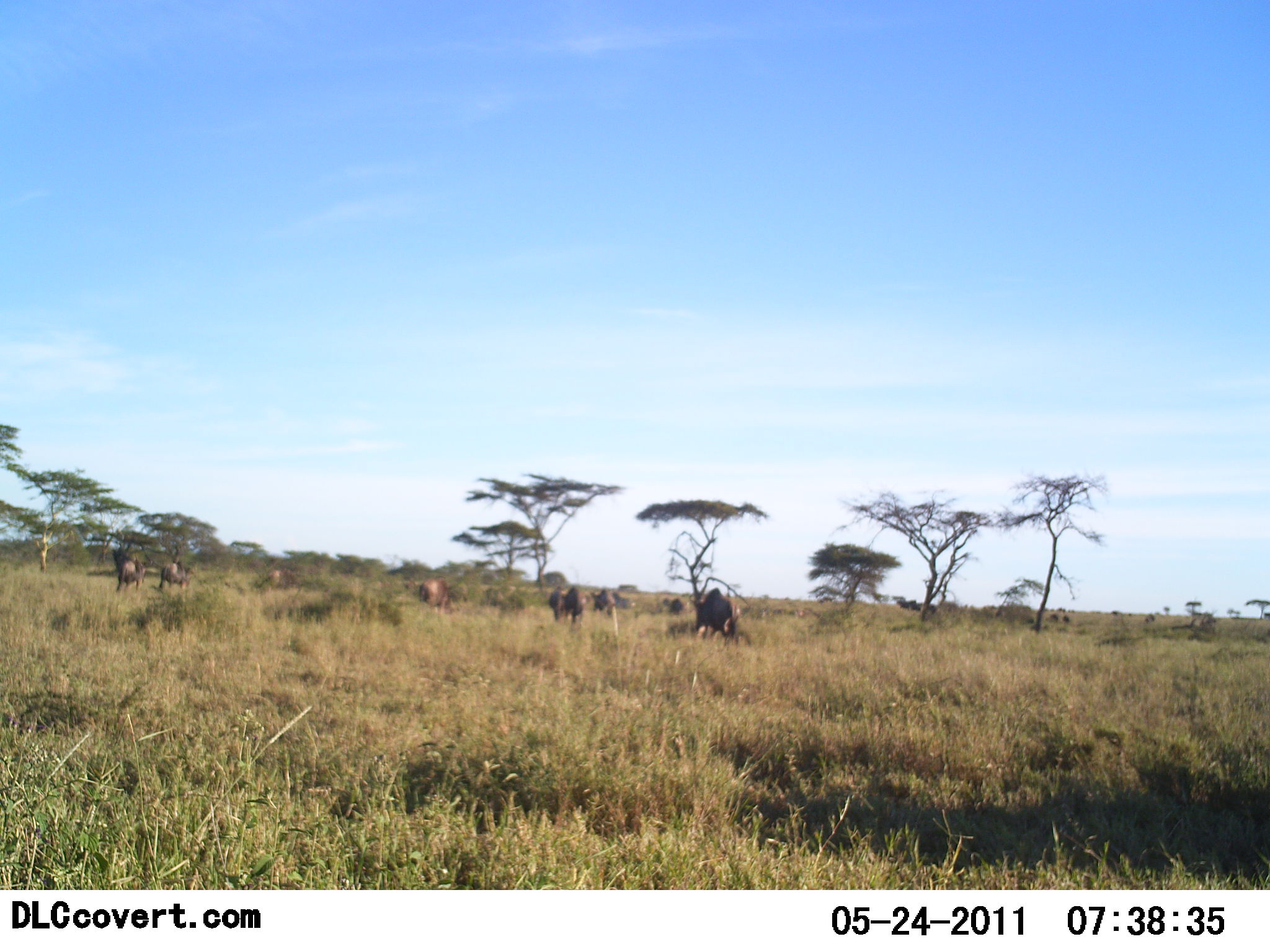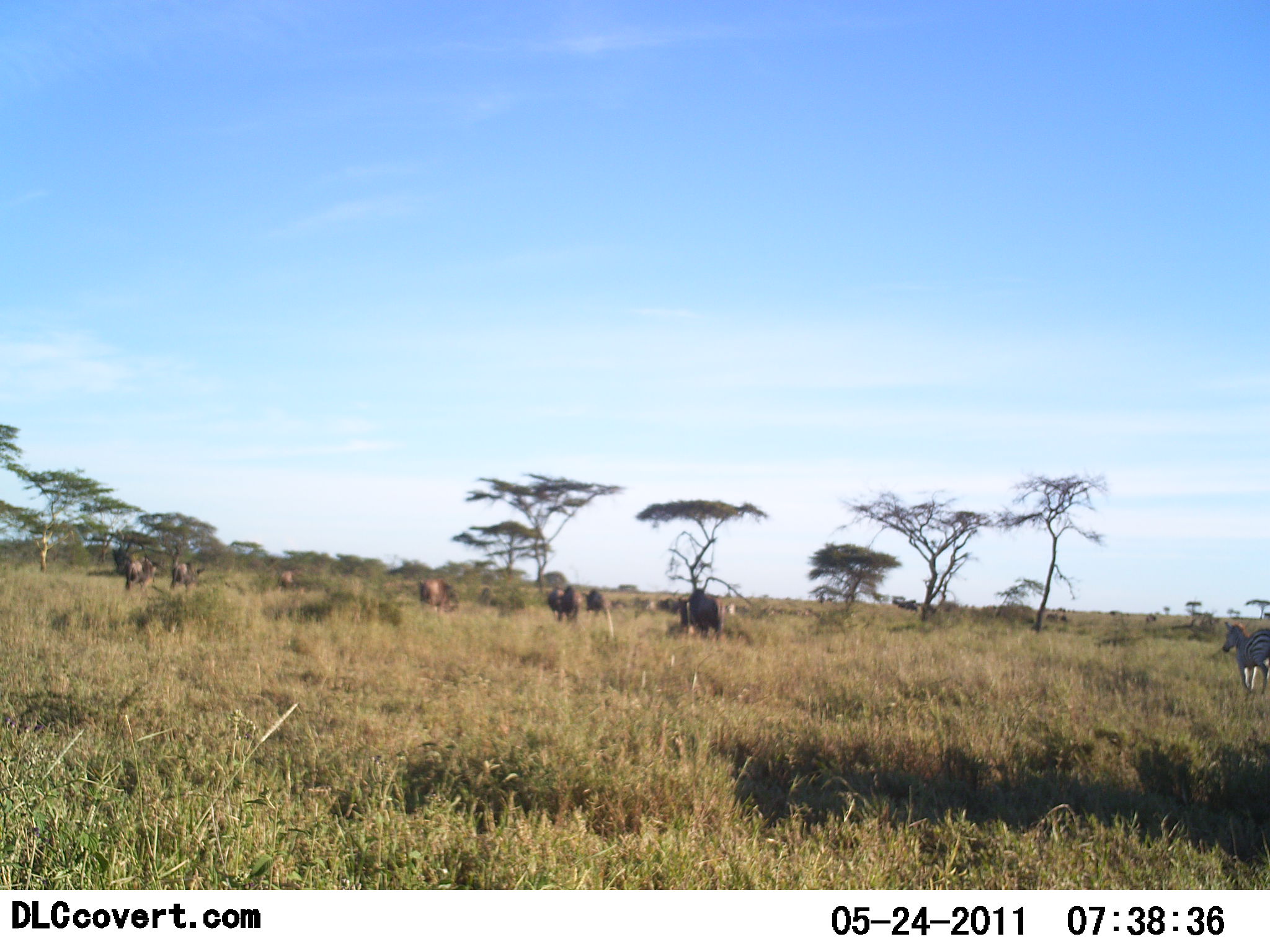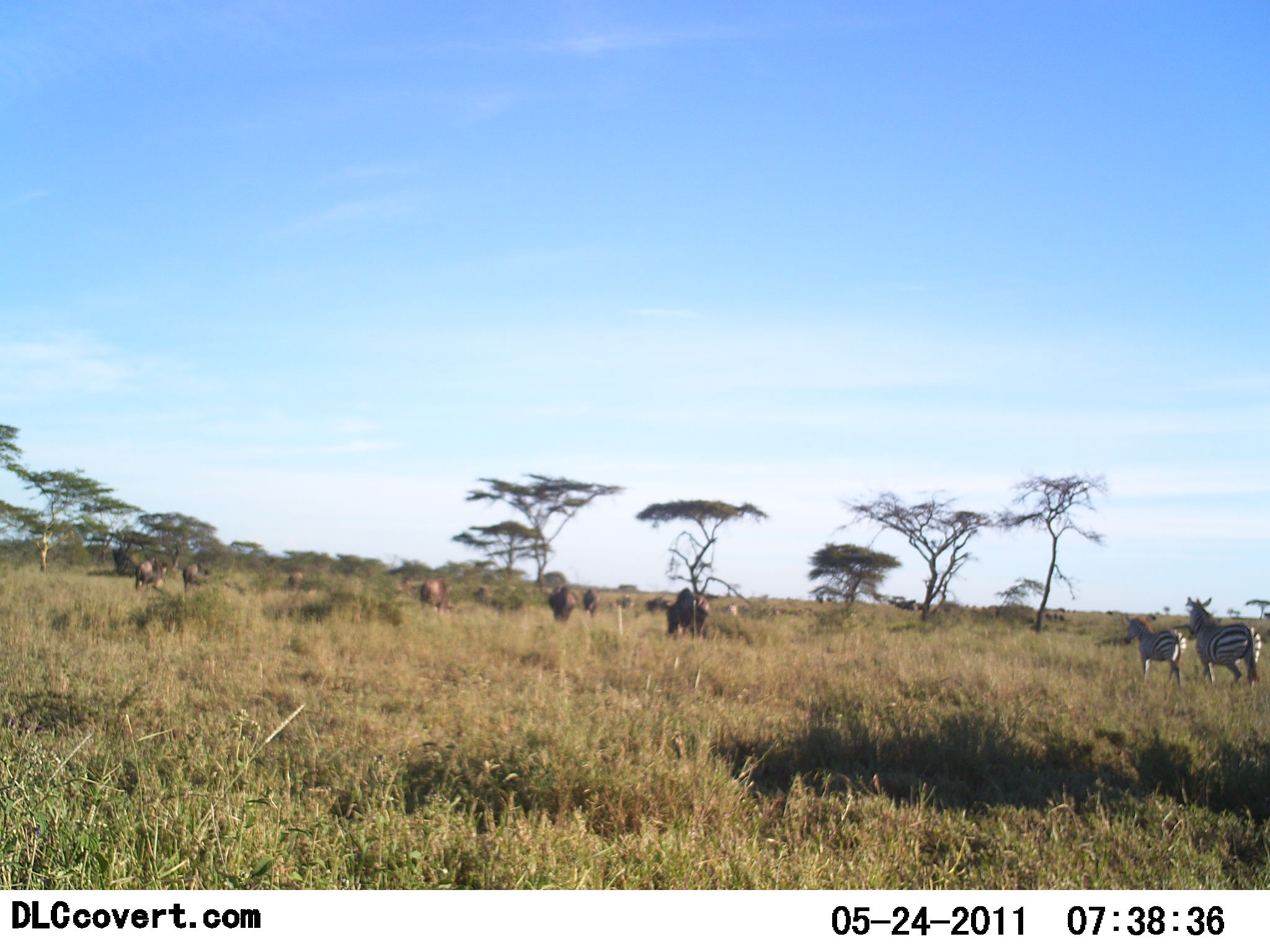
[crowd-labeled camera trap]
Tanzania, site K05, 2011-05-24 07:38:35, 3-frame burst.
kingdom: Animalia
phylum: Chordata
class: Mammalia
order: Artiodactyla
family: Bovidae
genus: Connochaetes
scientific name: Connochaetes taurinus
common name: blue wildebeest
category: wildebeest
Wildebeest (blue wildebeest) (Connochaetes taurinus), count 11-50. Behavior (volunteer vote fractions): standing 14%, resting 0%, moving 71%, interacting 0%. Young present (vote fraction): 0%. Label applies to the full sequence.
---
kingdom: Animalia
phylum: Chordata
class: Mammalia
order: Perissodactyla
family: Equidae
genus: Equus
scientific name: Equus quagga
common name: plains zebra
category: zebra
Zebra (plains zebra) (Equus quagga), count 2. Behavior (volunteer vote fractions): standing 0%, resting 0%, moving 100%, interacting 0%. Young present (vote fraction): 0%. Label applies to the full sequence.